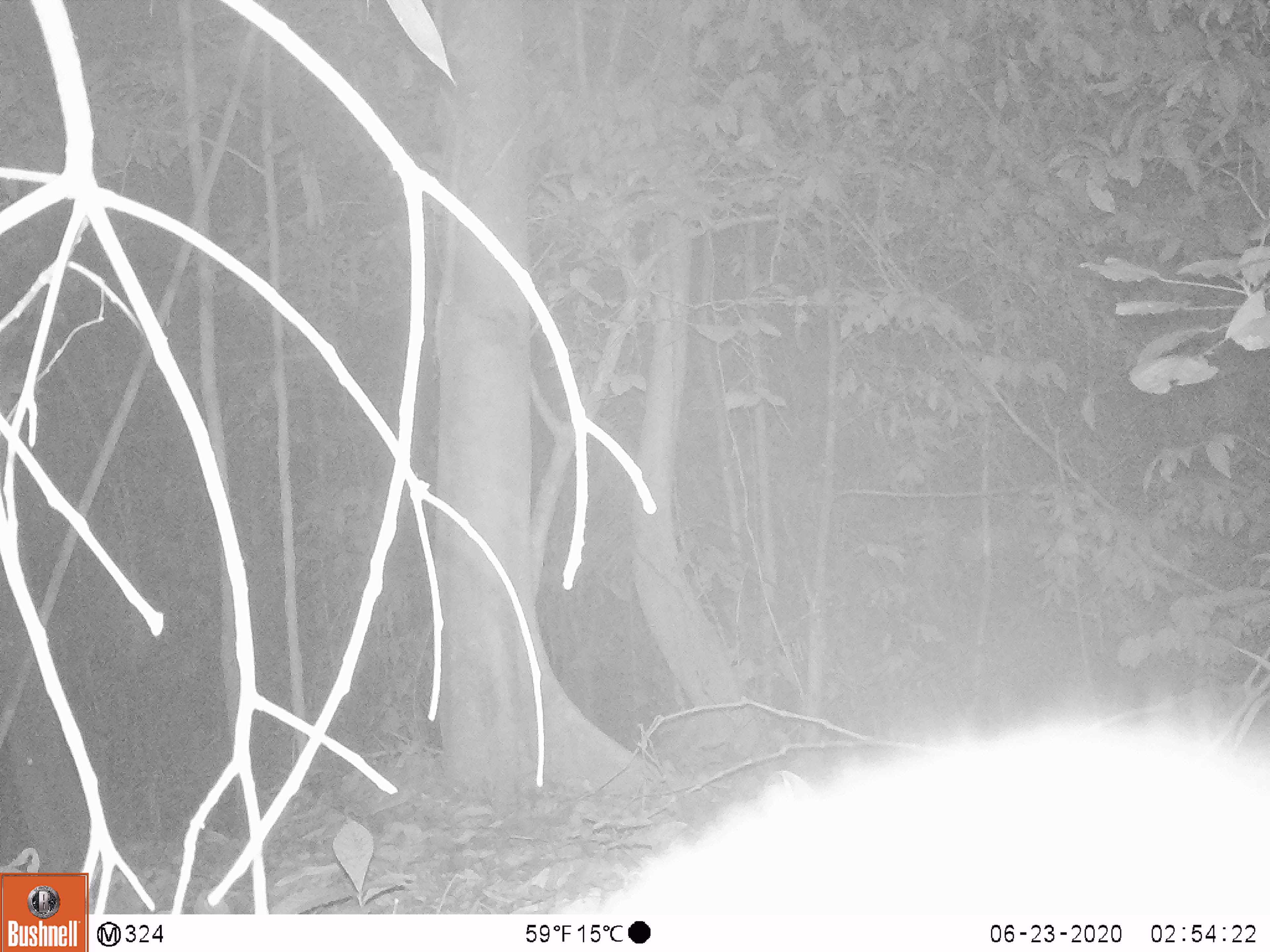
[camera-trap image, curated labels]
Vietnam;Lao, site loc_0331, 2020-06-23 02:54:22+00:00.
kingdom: Animalia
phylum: Chordata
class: Mammalia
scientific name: Mammalia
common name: mammal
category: unidentified small mammal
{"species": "unidentified small mammal (mammal) (Mammalia)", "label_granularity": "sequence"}